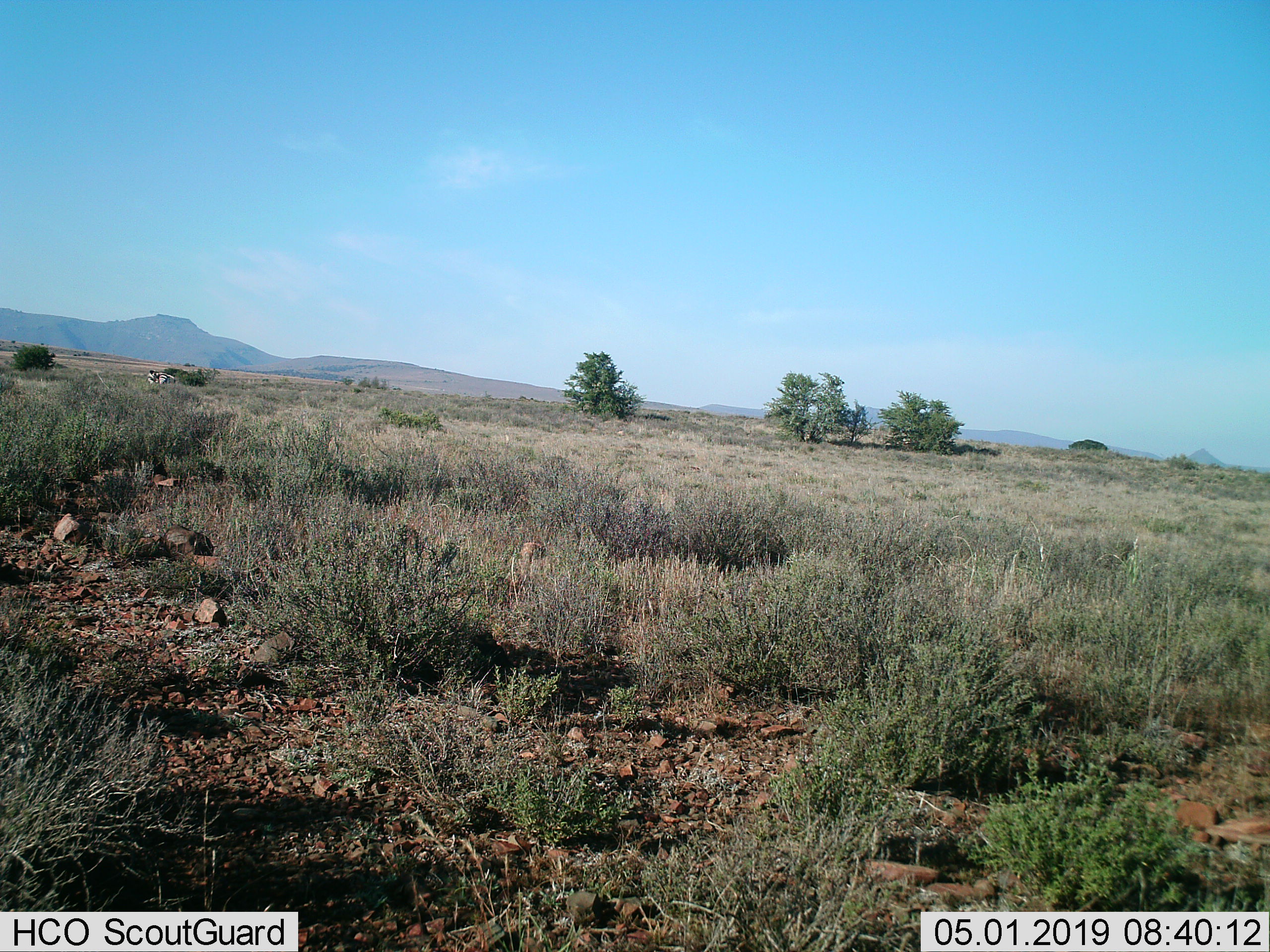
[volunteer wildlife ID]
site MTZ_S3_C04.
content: unidentified animal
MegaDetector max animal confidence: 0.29